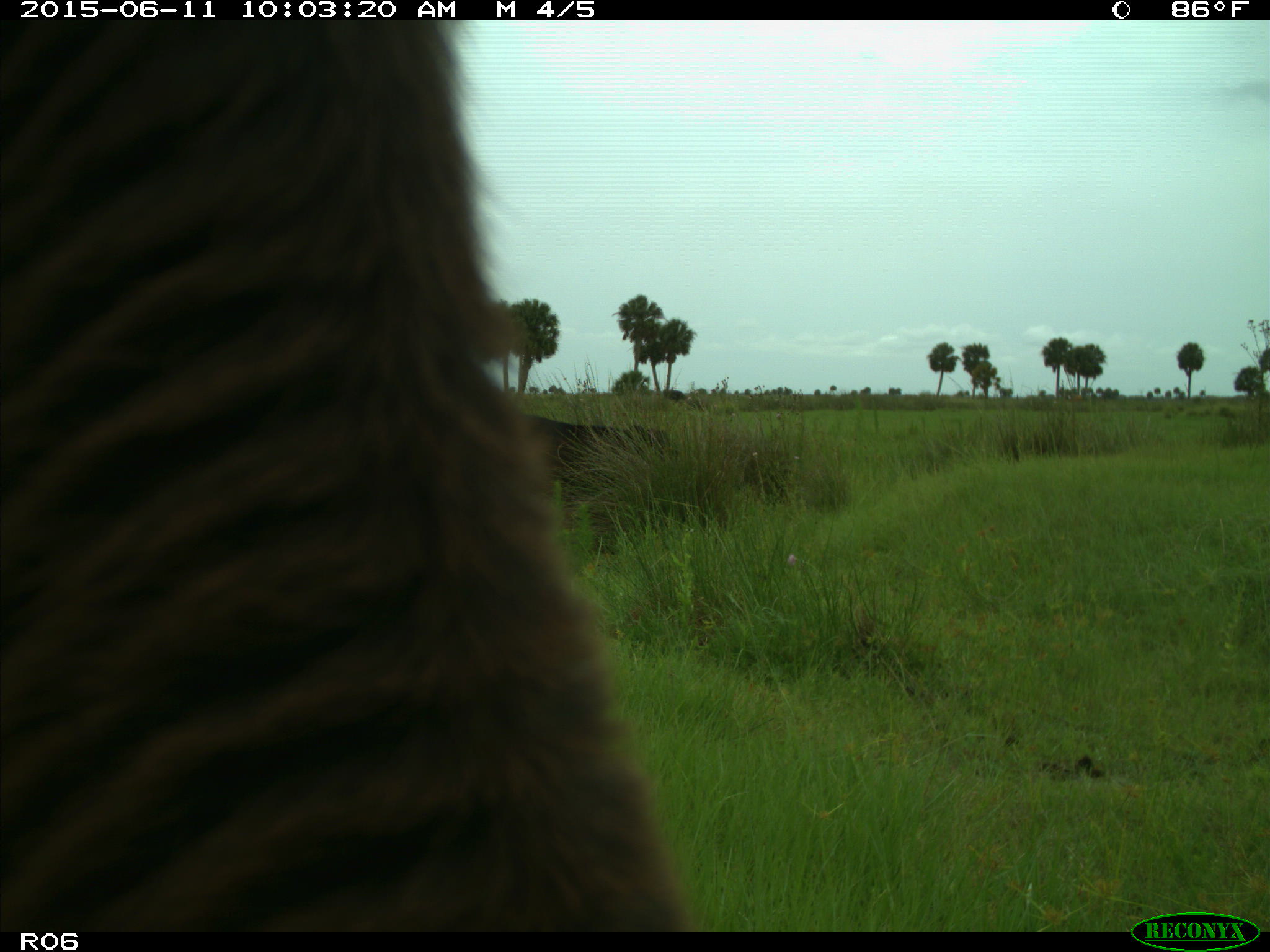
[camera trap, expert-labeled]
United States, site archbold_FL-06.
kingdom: Animalia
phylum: Chordata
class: Mammalia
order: Artiodactyla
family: Bovidae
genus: Bos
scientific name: Bos taurus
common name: domestic cow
Bos taurus (domestic cow).